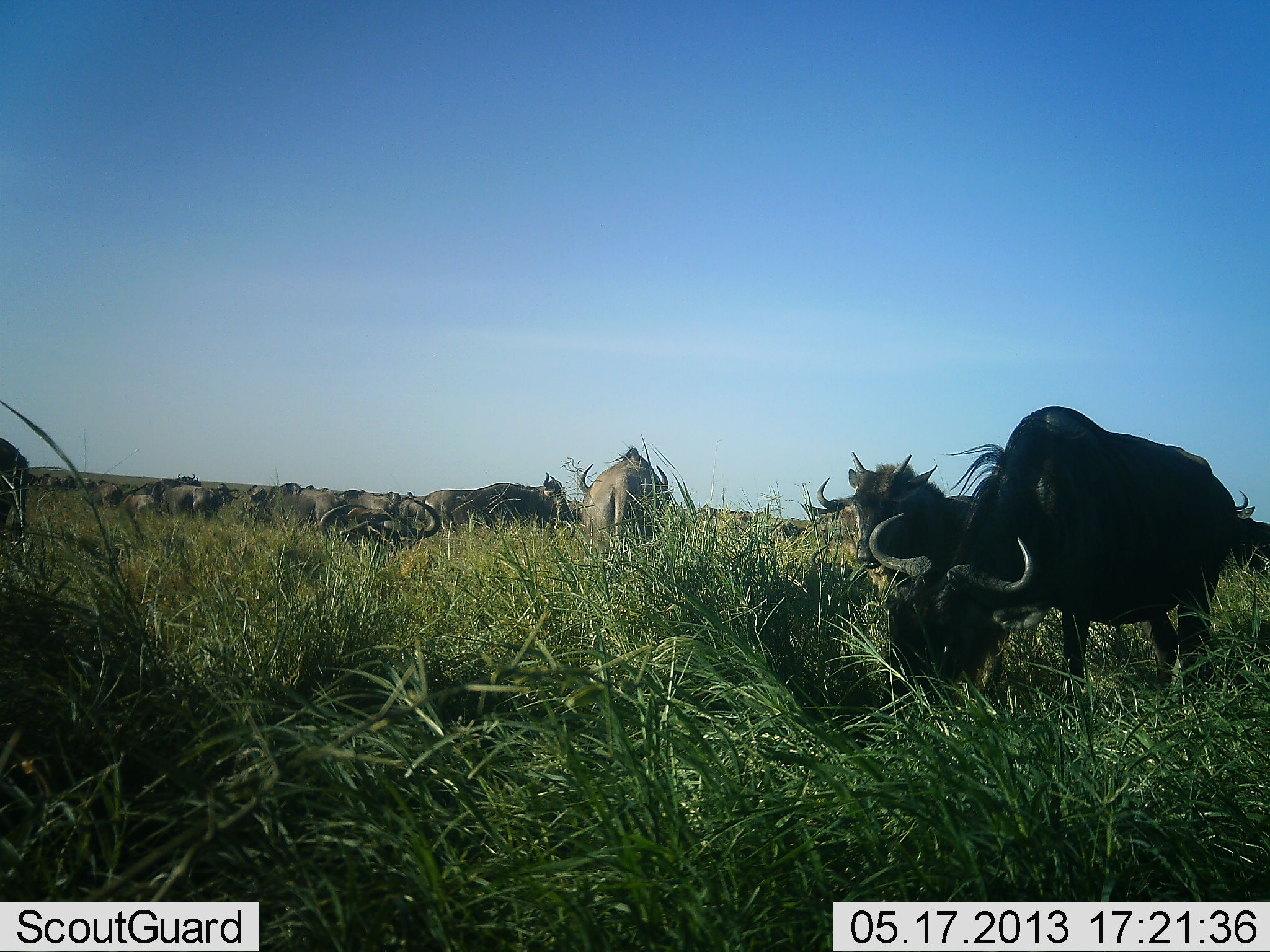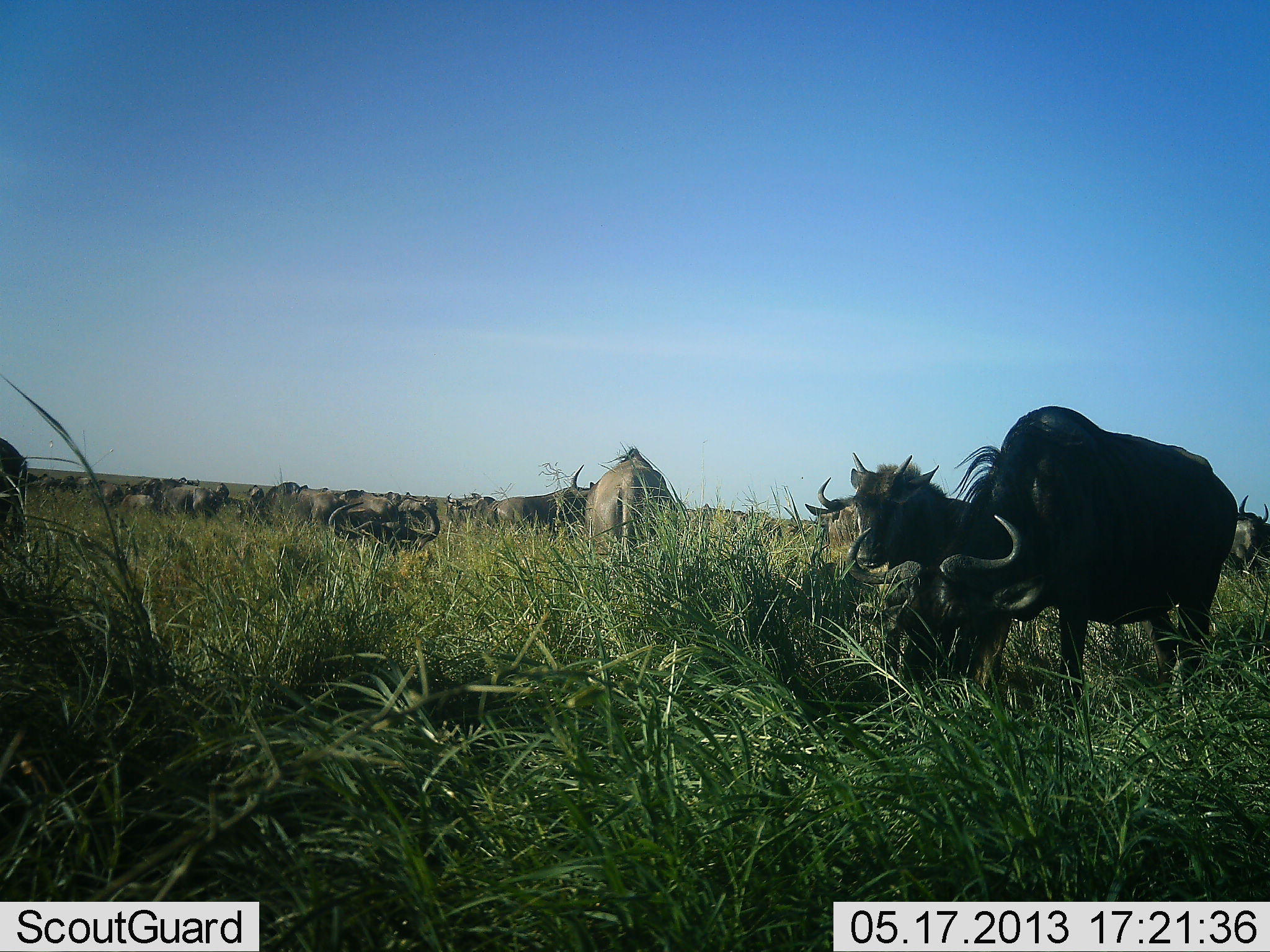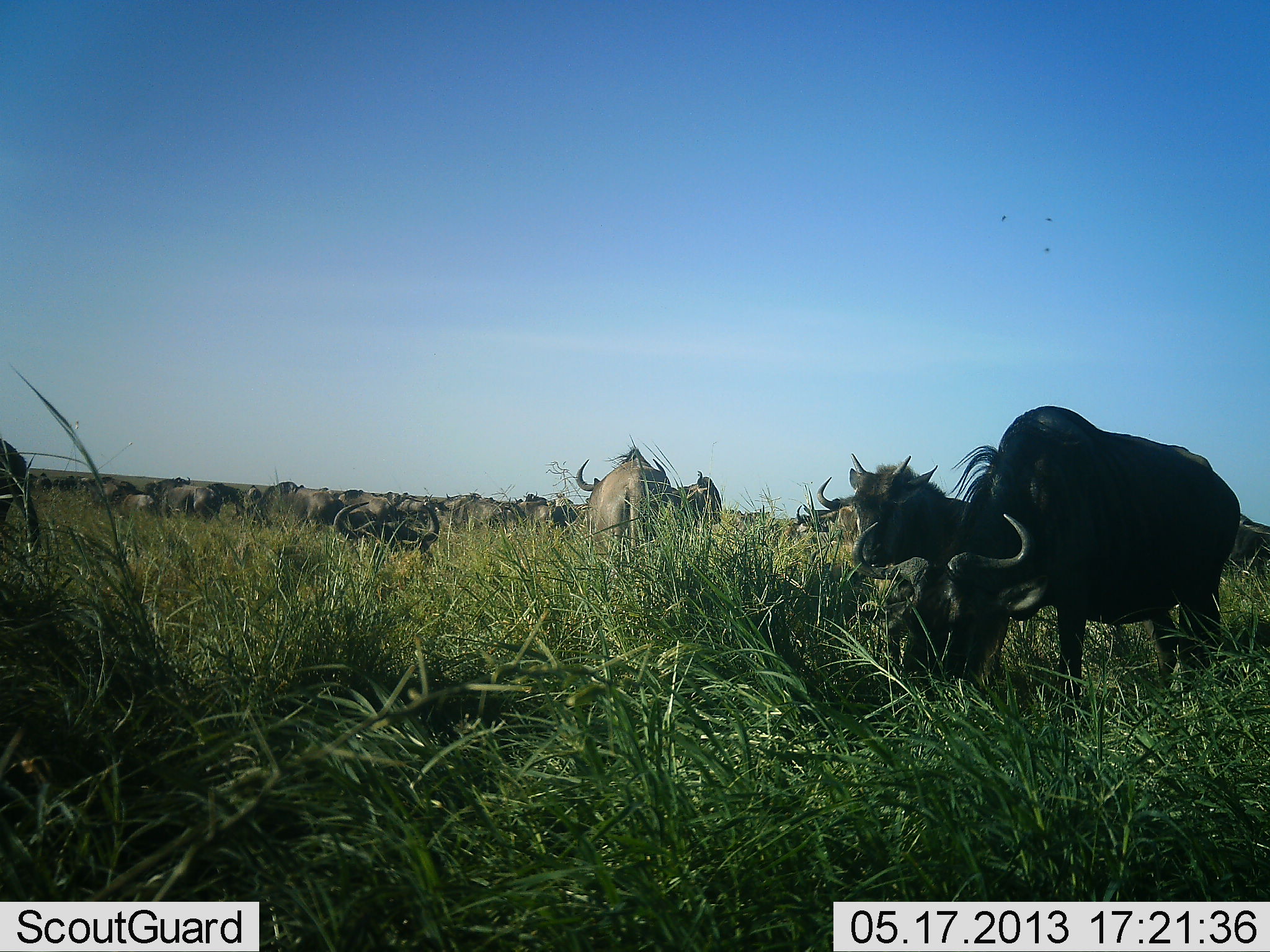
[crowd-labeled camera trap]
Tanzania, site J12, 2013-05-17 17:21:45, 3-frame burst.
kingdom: Animalia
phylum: Chordata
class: Mammalia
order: Artiodactyla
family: Bovidae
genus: Connochaetes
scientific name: Connochaetes taurinus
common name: blue wildebeest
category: wildebeest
Wildebeest (blue wildebeest) (Connochaetes taurinus), count 11-50. Behavior (volunteer vote fractions): standing 71%, resting 21%, moving 25%, interacting 8%. Young present (vote fraction): 29%. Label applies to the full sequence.